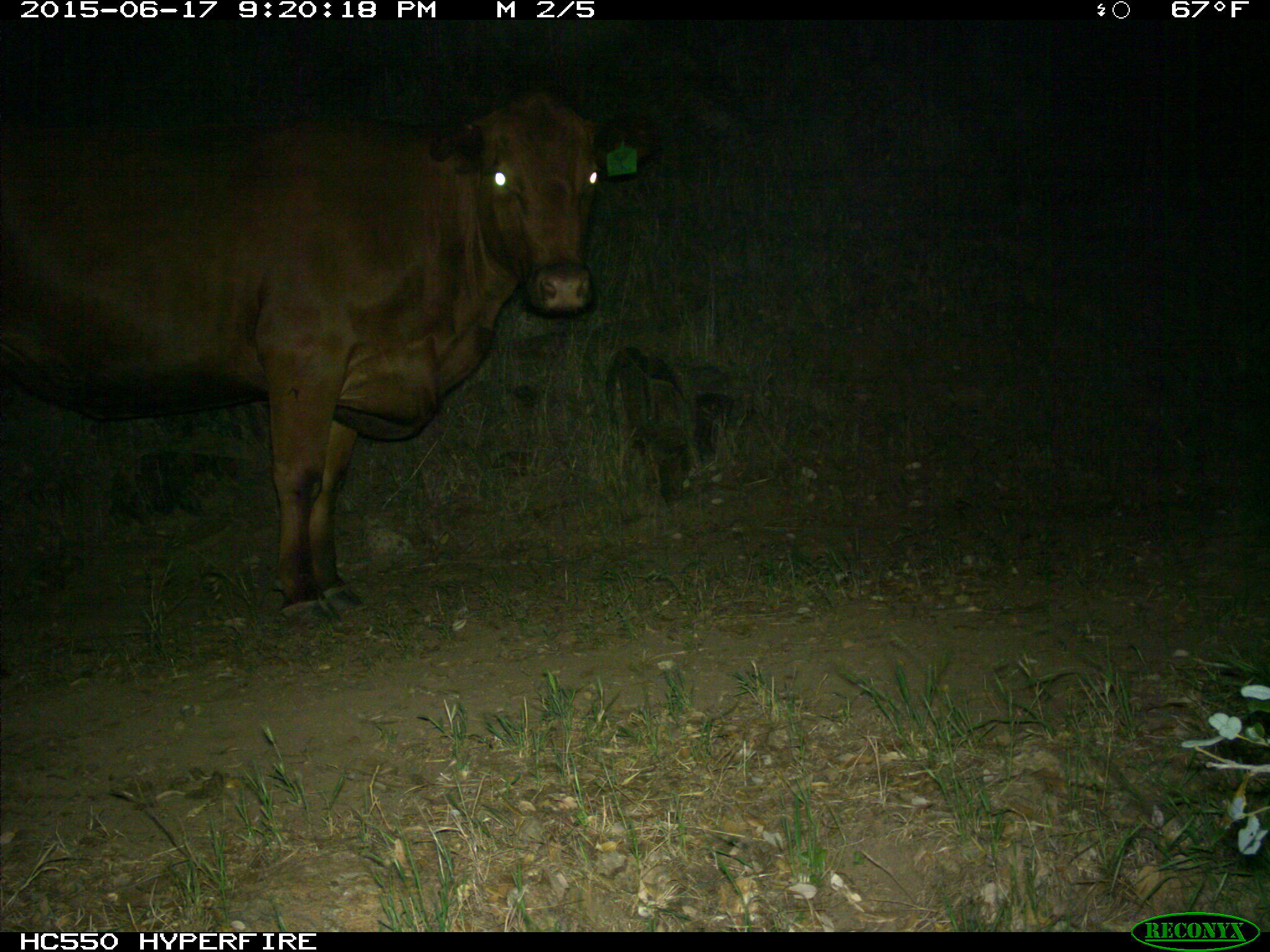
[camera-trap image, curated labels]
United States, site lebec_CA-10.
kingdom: Animalia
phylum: Chordata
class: Mammalia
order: Artiodactyla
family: Bovidae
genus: Bos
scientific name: Bos taurus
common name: domestic cow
Bos taurus (domestic cow).